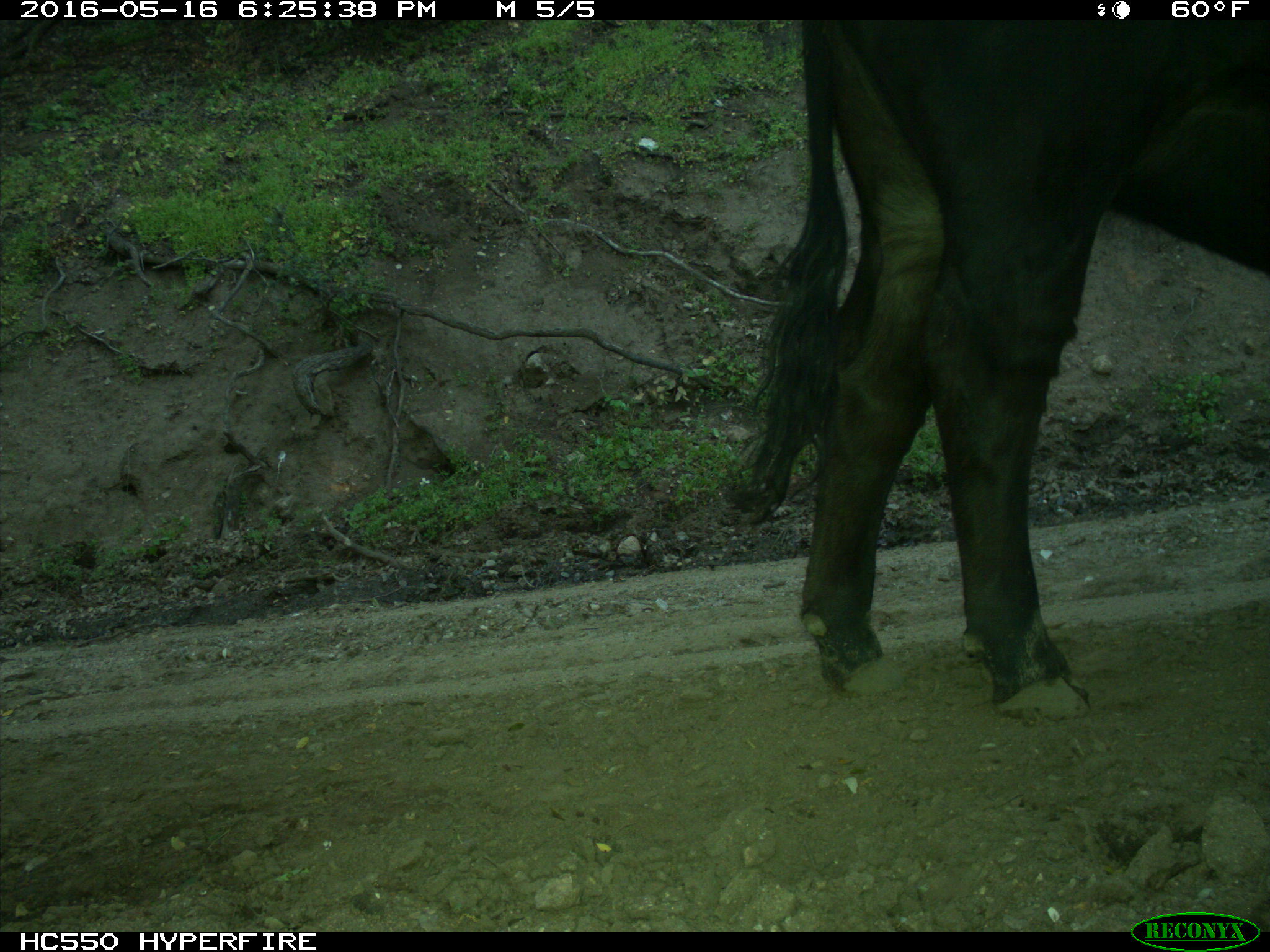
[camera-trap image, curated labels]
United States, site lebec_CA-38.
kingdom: Animalia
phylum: Chordata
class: Mammalia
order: Artiodactyla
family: Bovidae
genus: Bos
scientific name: Bos taurus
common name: domestic cow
Bos taurus (domestic cow).